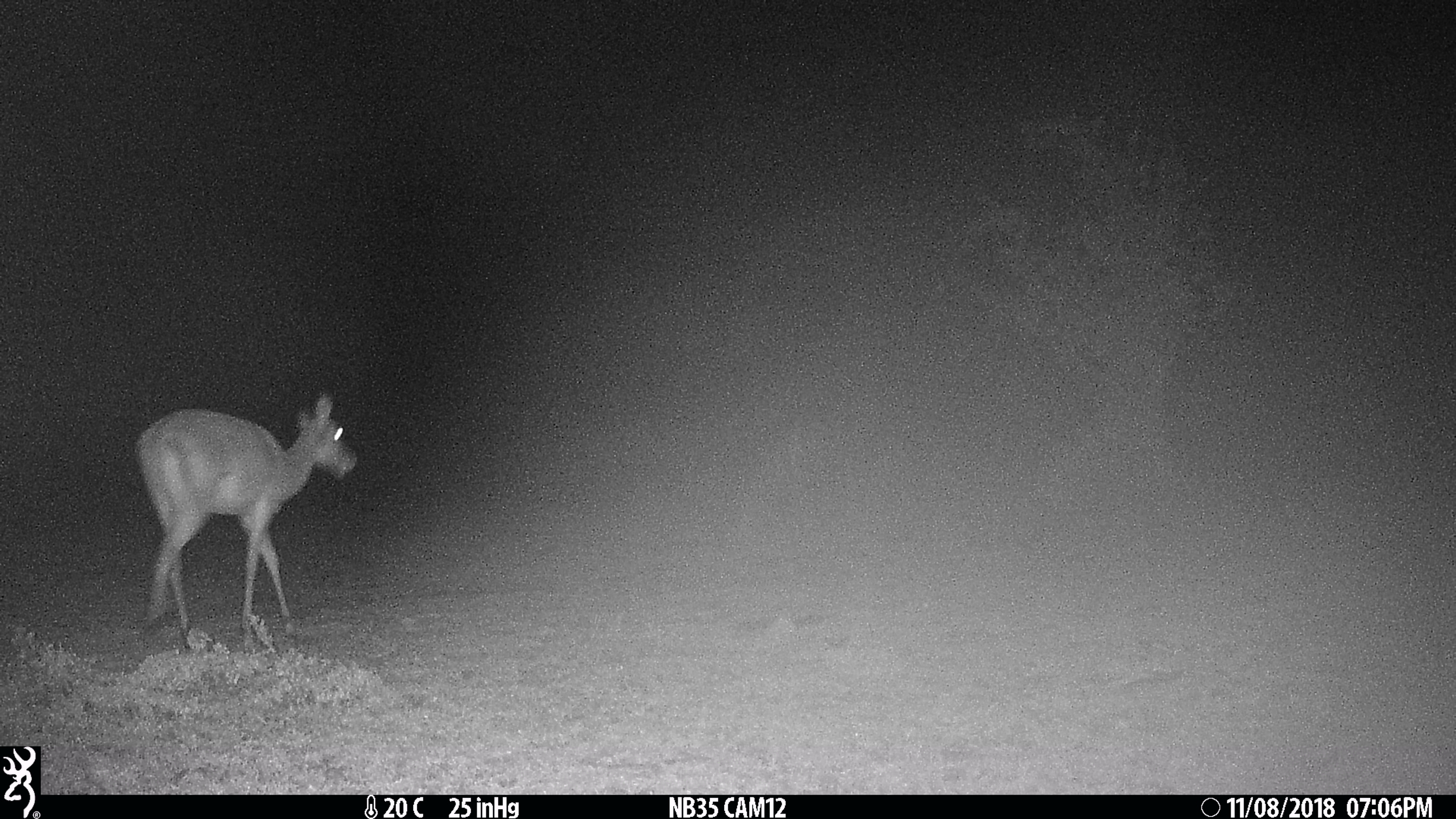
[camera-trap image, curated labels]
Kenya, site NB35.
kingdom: Animalia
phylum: Chordata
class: Mammalia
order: Artiodactyla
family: Bovidae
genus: Eudorcas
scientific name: Eudorcas thomsonii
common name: thomon's gazelle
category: gazelle thomsons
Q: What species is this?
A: Gazelle thomsons (thomon's gazelle) (Eudorcas thomsonii).